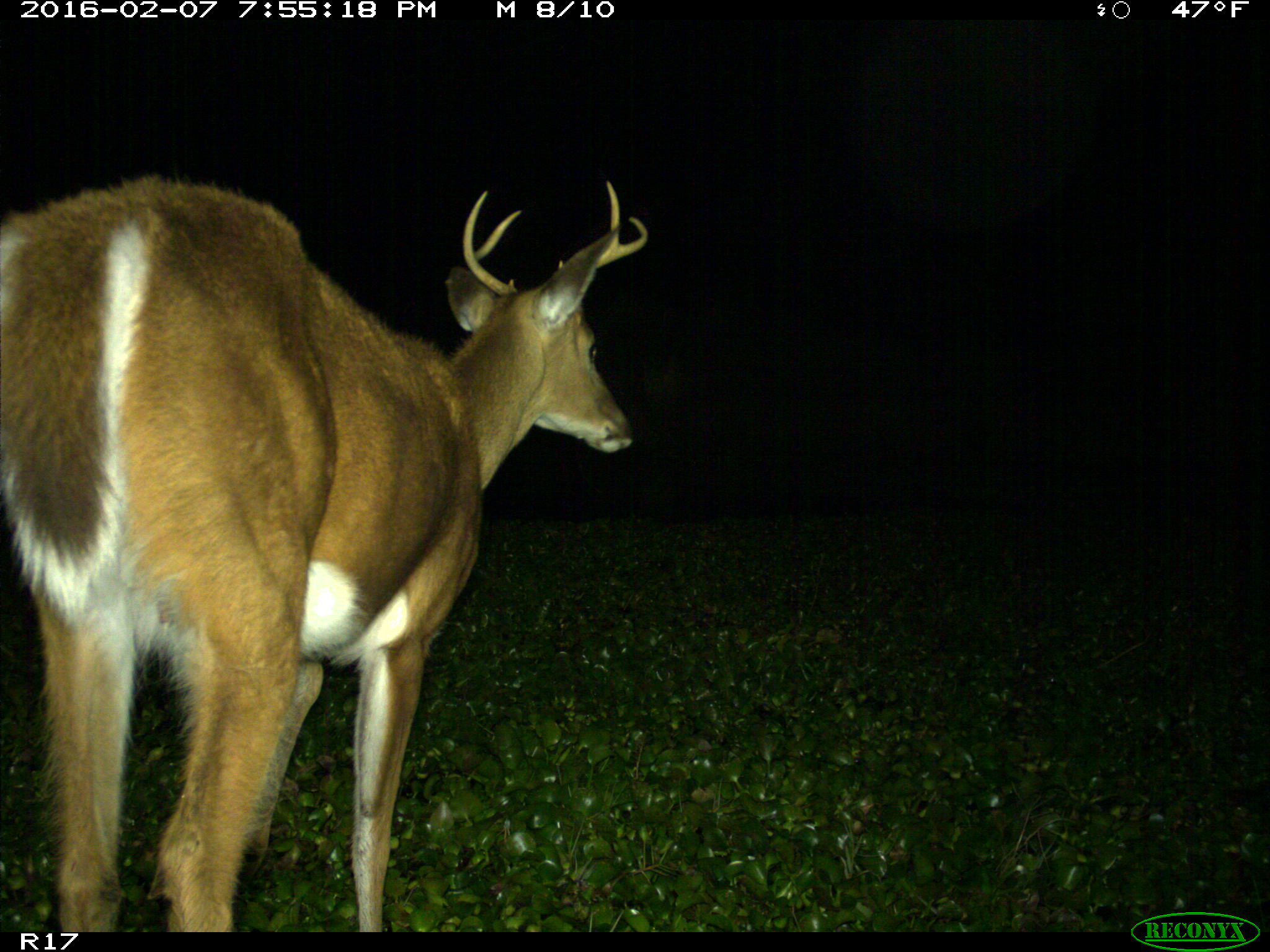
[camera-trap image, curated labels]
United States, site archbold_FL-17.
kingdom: Animalia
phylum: Chordata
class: Mammalia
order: Artiodactyla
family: Cervidae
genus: Odocoileus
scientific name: Odocoileus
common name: deer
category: unidentified deer